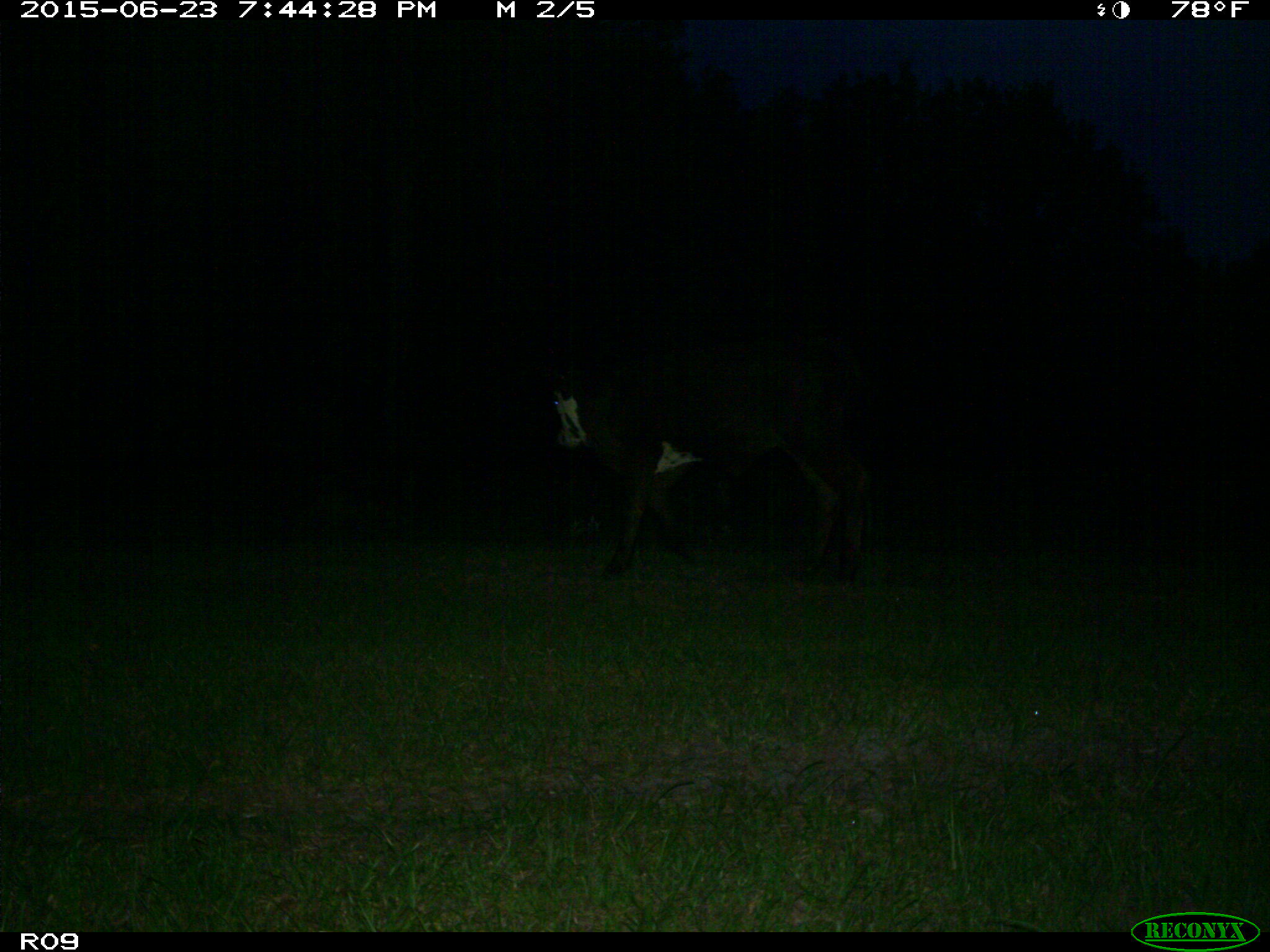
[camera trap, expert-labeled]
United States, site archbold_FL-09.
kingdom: Animalia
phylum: Chordata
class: Mammalia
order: Artiodactyla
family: Bovidae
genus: Bos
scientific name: Bos taurus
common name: domestic cow